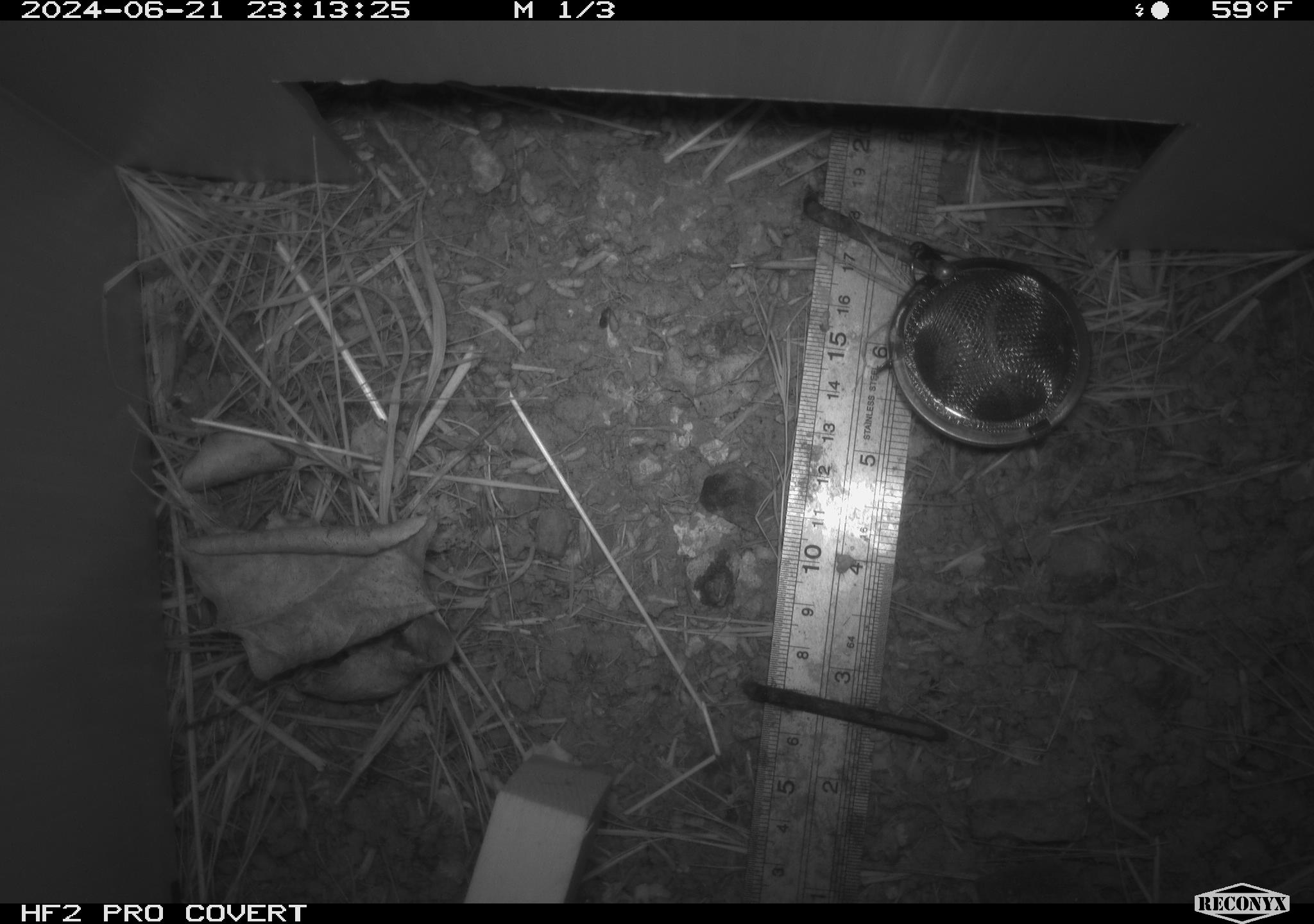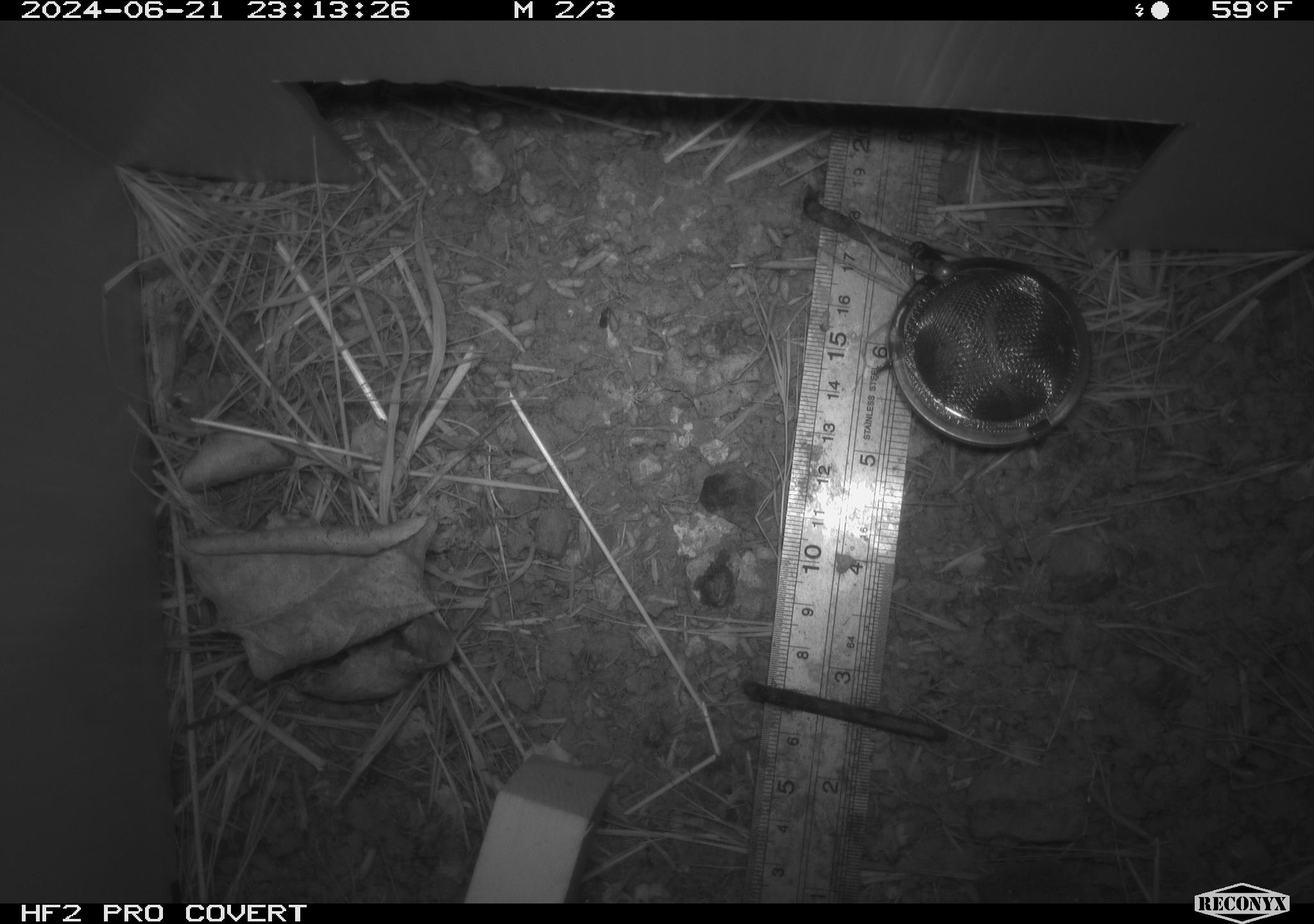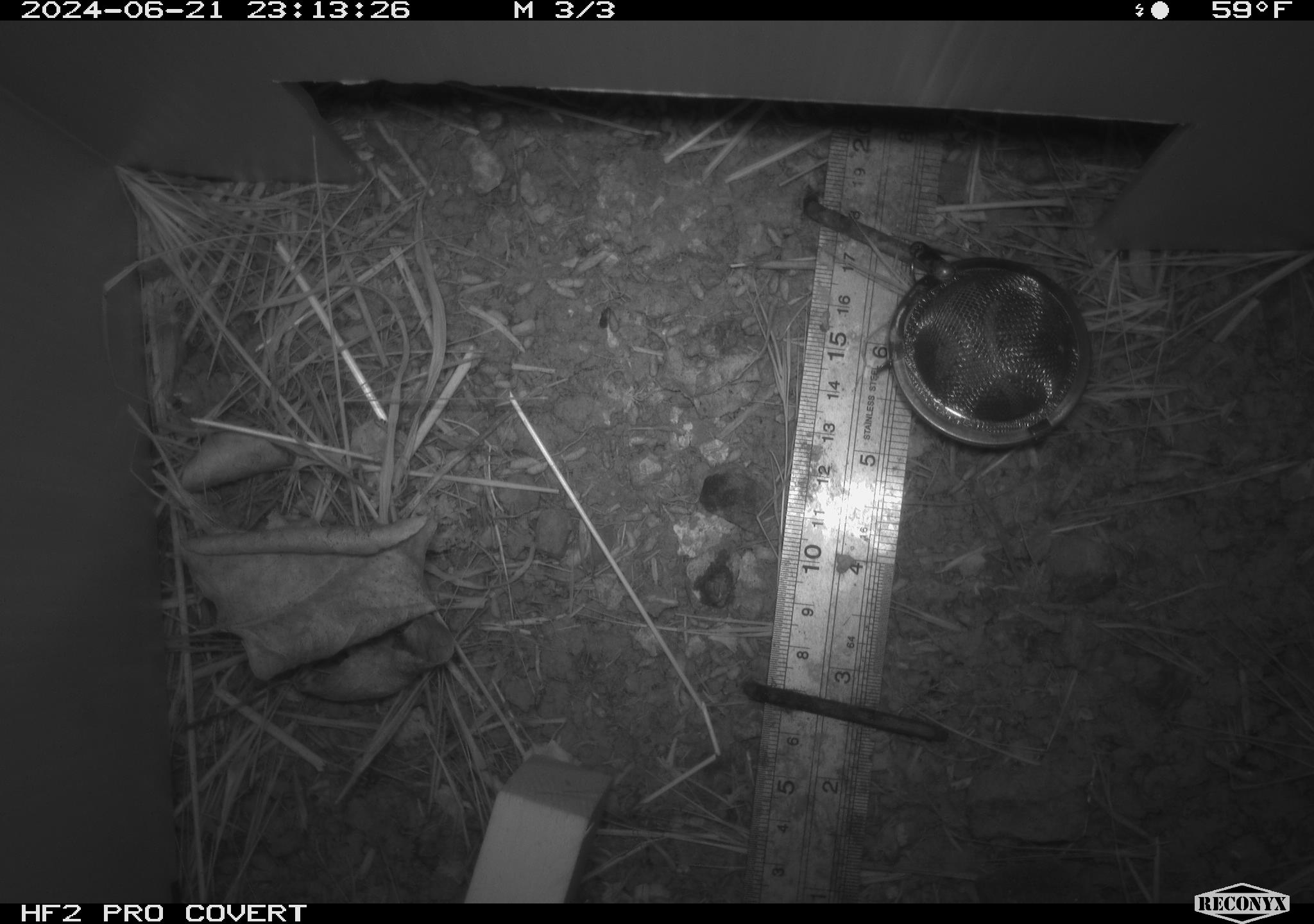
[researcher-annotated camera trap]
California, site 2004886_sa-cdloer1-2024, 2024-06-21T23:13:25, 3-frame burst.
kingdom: Animalia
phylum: Arthropoda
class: Arachnida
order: Araneae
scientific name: Araneae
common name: spider